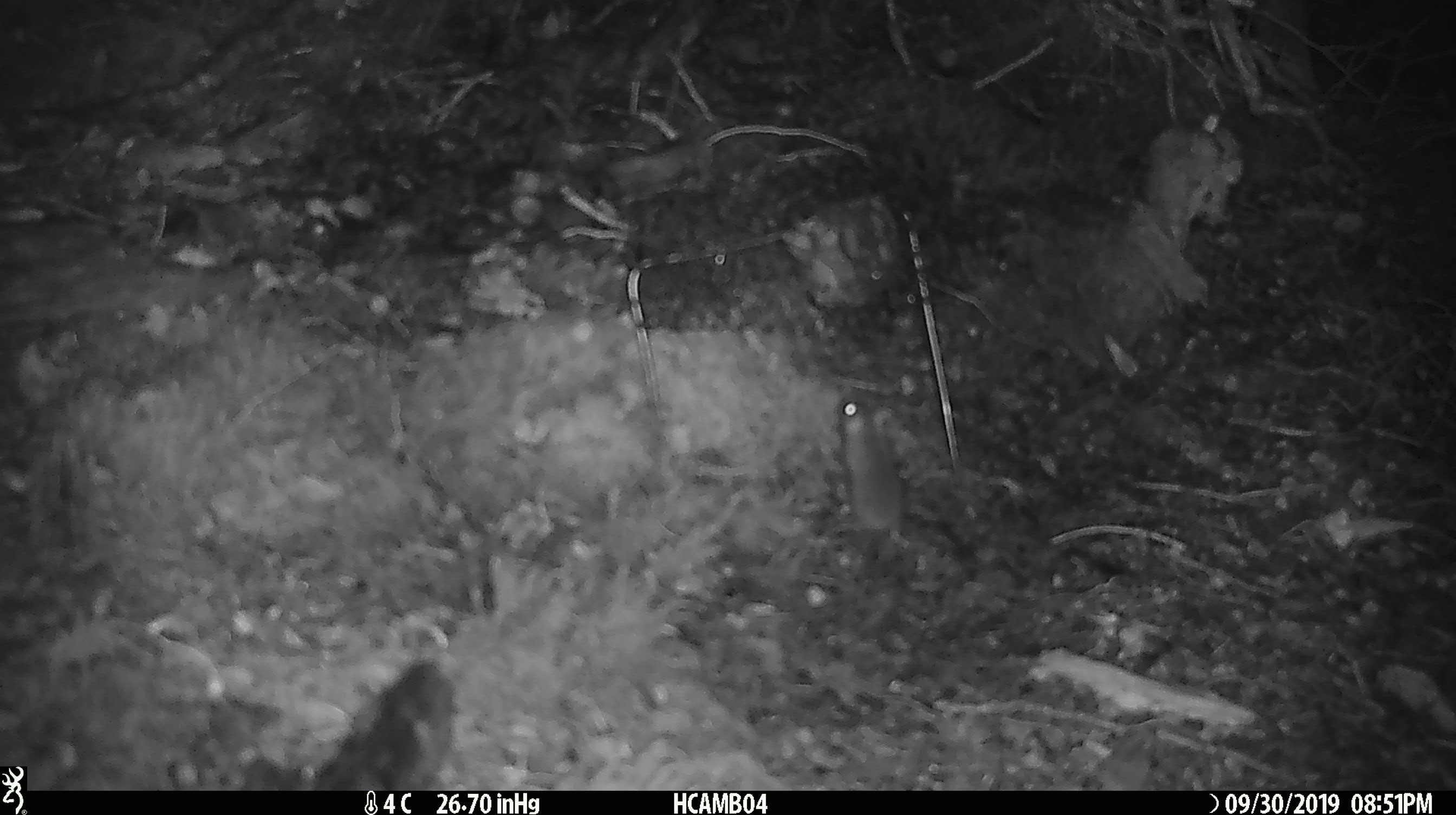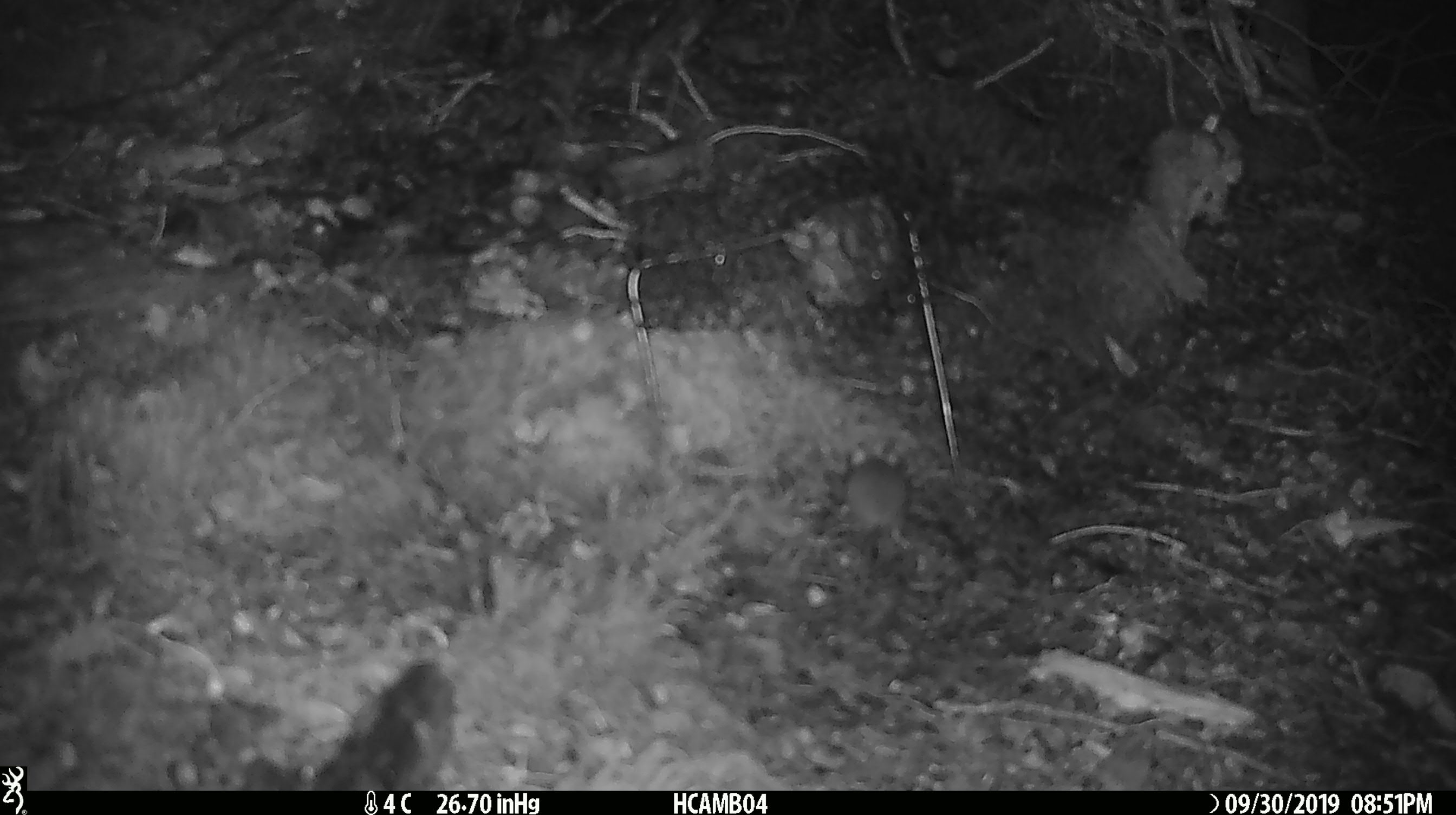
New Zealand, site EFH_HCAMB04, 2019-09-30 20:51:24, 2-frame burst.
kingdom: Animalia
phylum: Chordata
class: Mammalia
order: Rodentia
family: Muridae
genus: Mus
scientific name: Mus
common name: mouse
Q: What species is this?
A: Mouse (Mus).